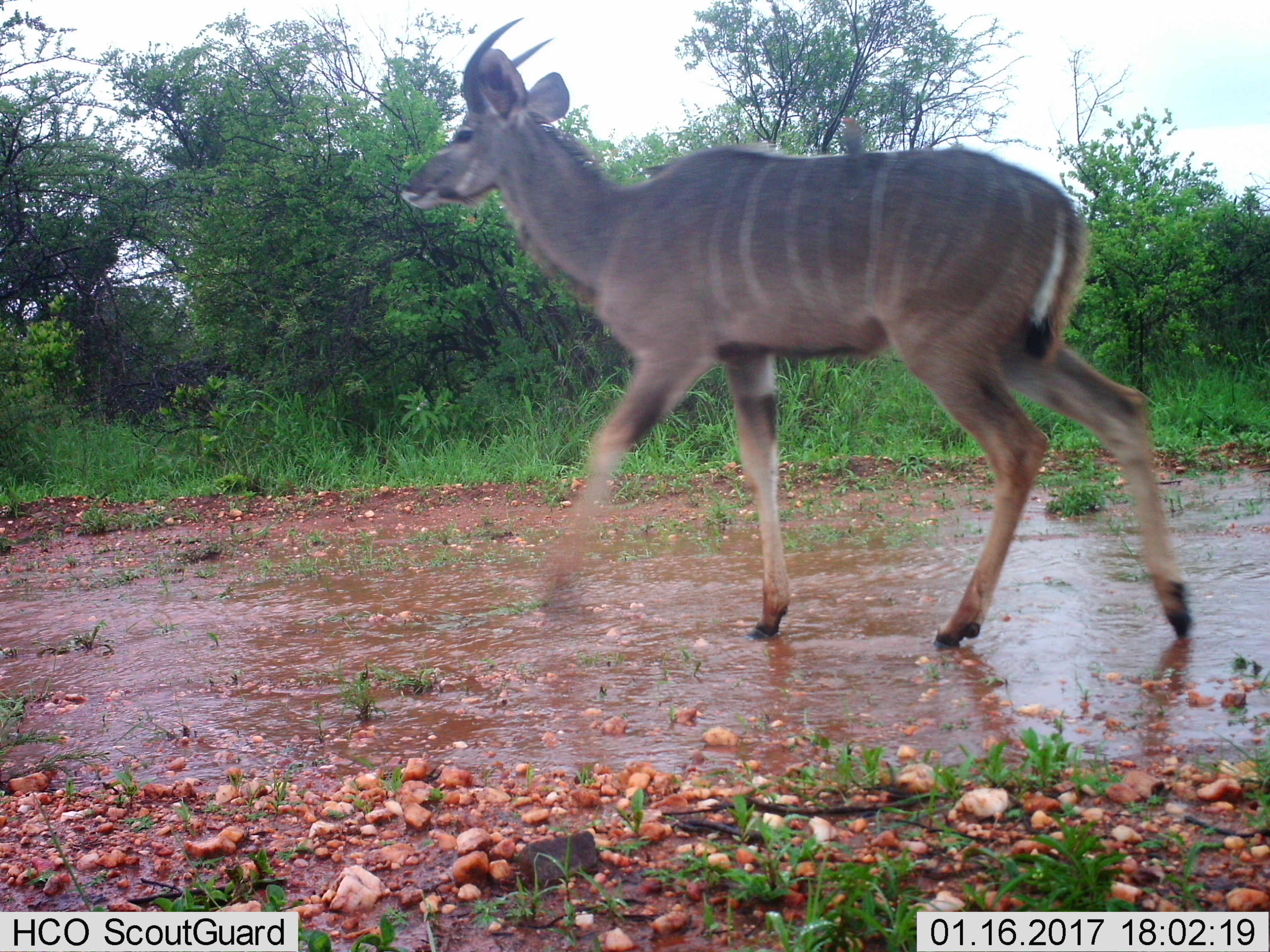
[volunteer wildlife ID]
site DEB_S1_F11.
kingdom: Animalia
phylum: Chordata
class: Mammalia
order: Artiodactyla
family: Bovidae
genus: Tragelaphus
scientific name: Tragelaphus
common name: kudu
Kudu (Tragelaphus), count 1. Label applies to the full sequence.